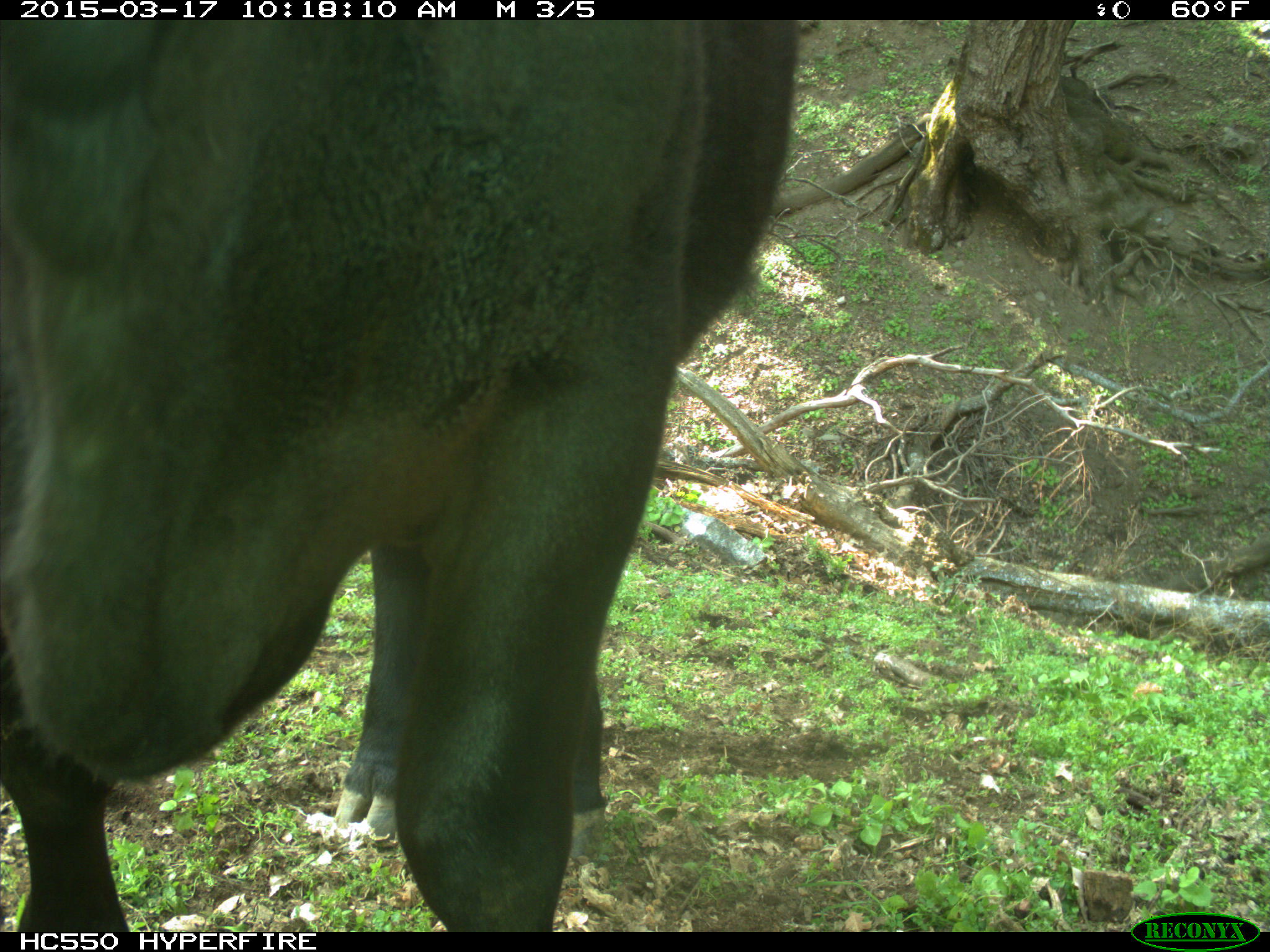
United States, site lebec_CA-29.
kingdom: Animalia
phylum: Chordata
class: Mammalia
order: Artiodactyla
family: Bovidae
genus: Bos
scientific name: Bos taurus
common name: domestic cow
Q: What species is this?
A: Bos taurus (domestic cow).